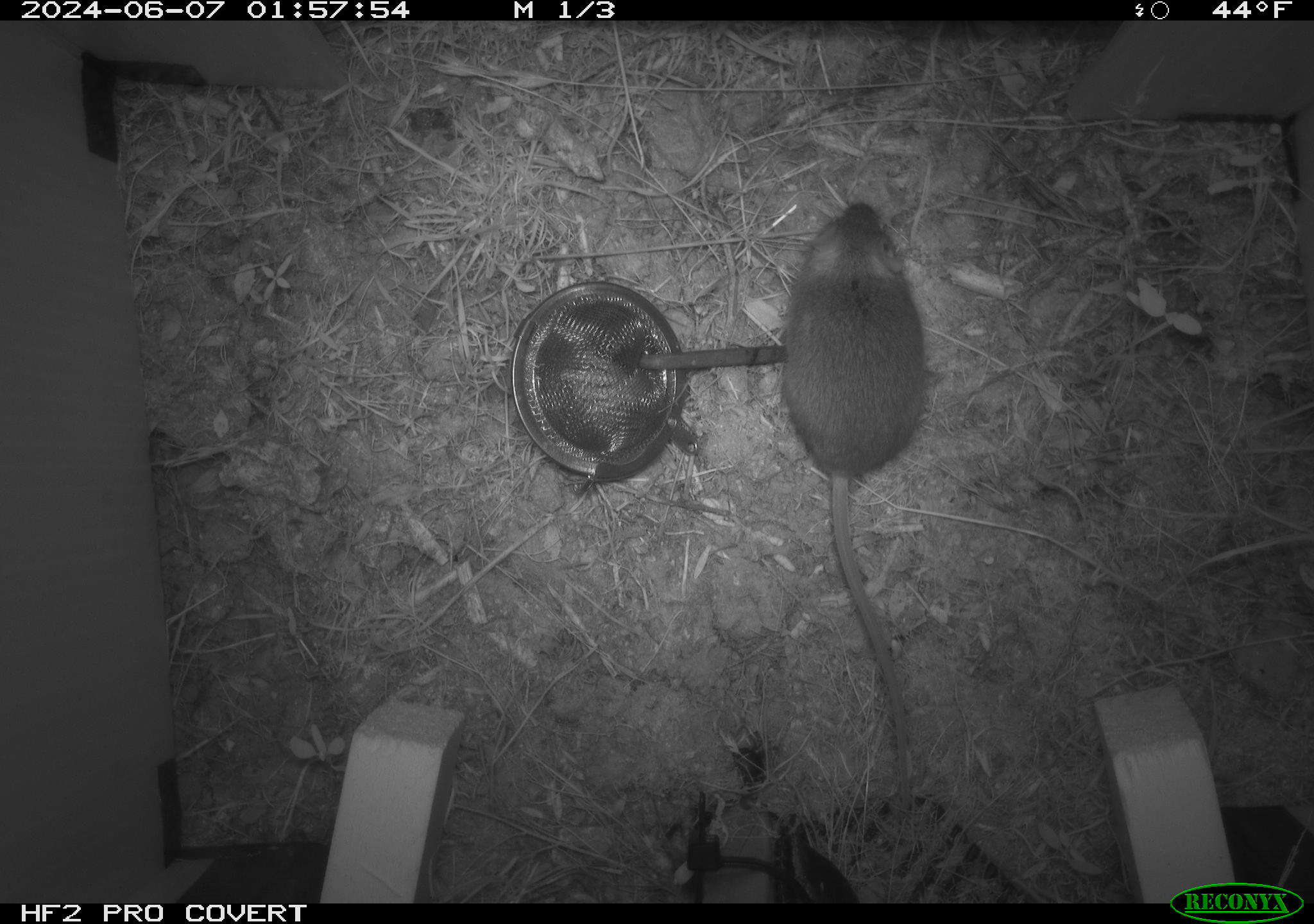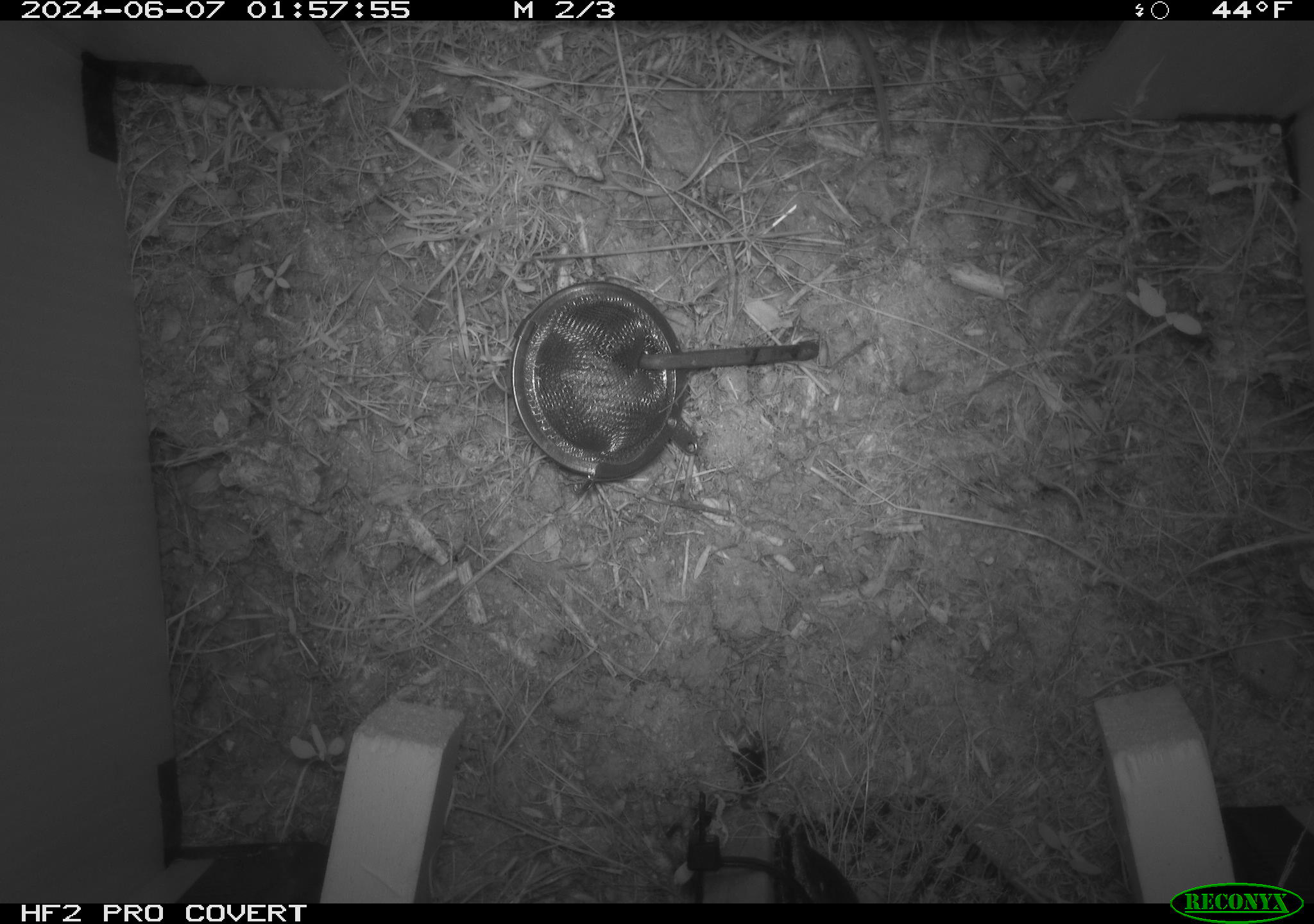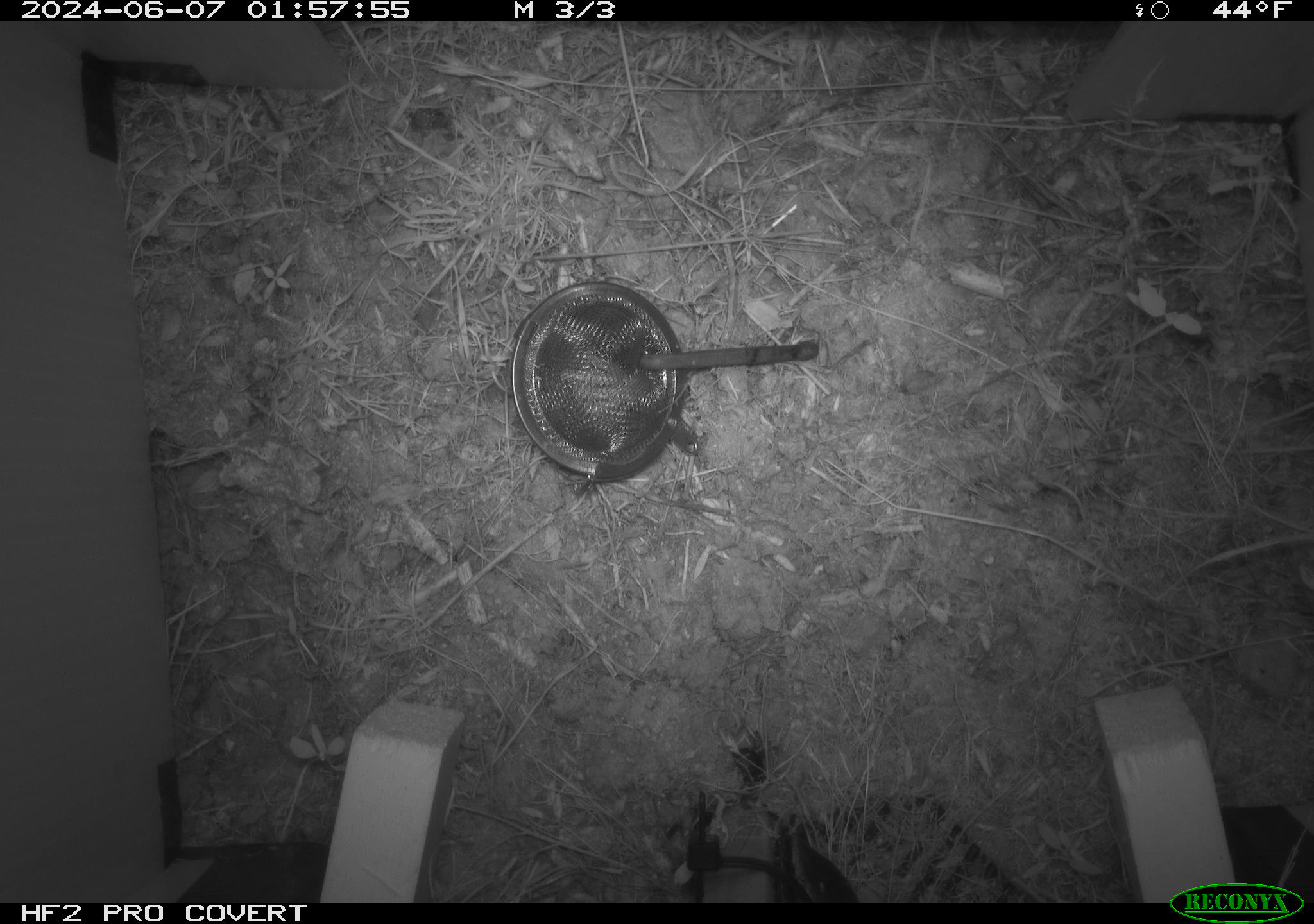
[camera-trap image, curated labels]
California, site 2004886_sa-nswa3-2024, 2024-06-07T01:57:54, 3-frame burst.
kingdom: Animalia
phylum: Chordata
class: Mammalia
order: Rodentia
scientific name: Rodentia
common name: rodent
Rodent (Rodentia).